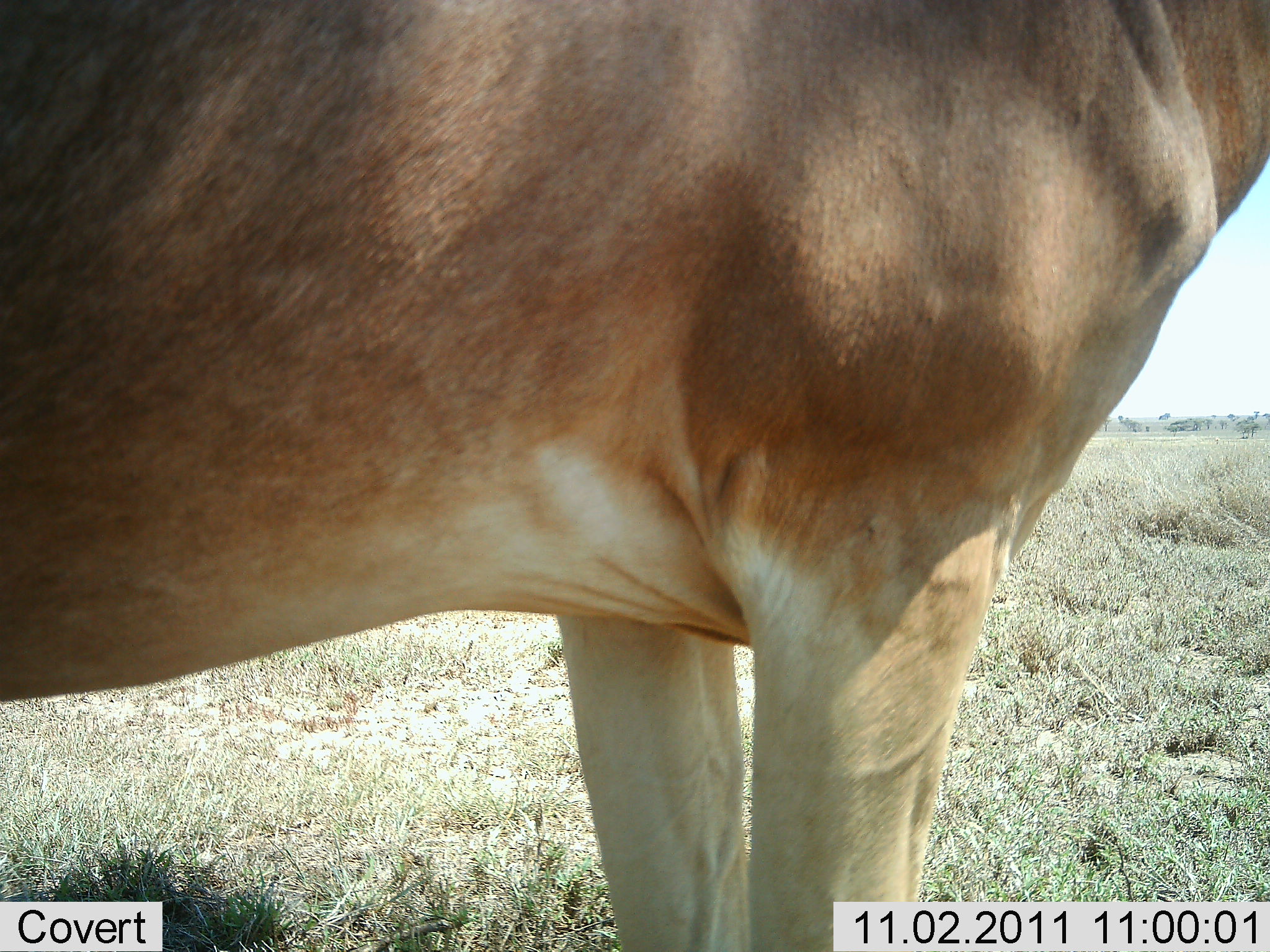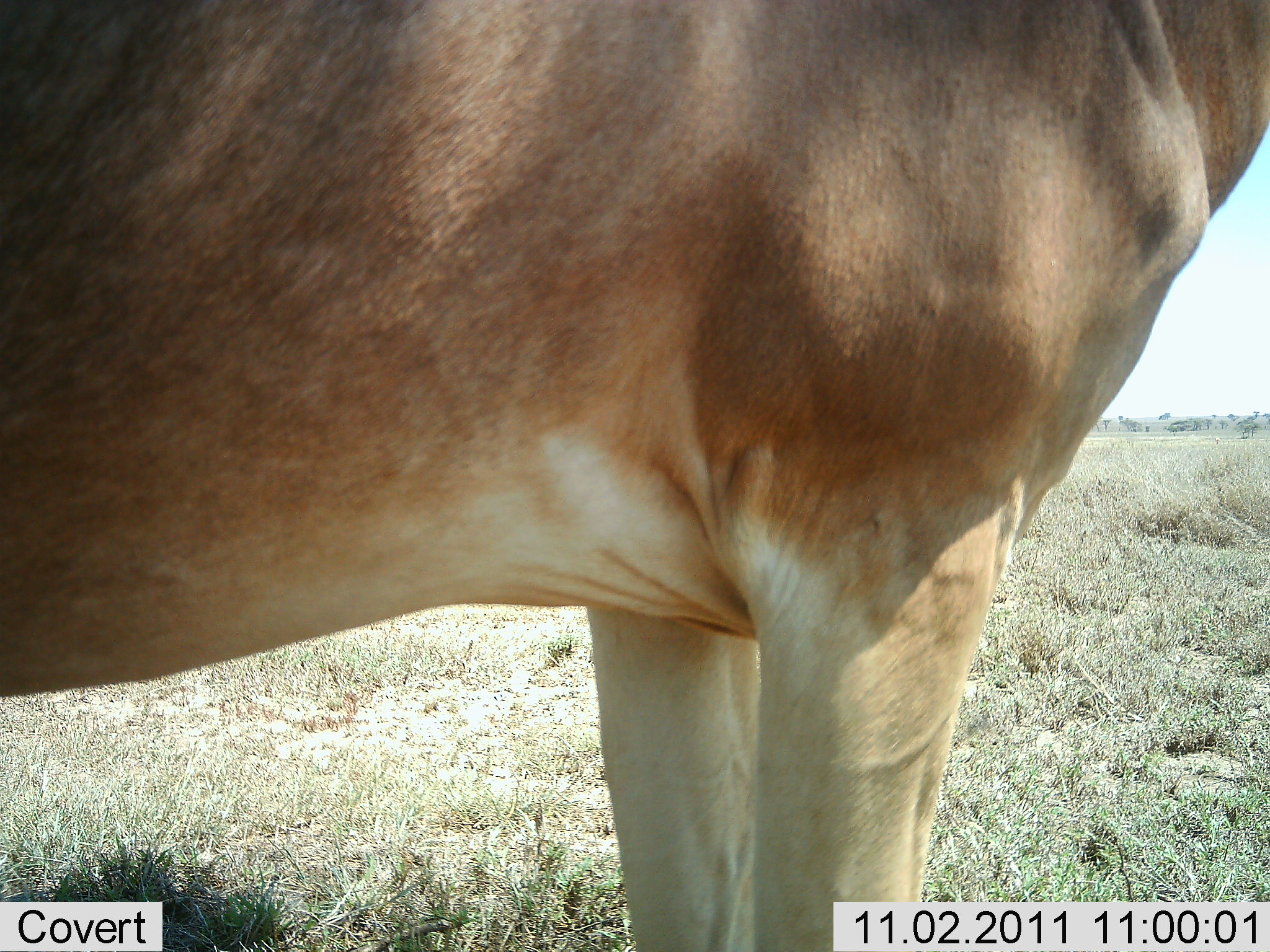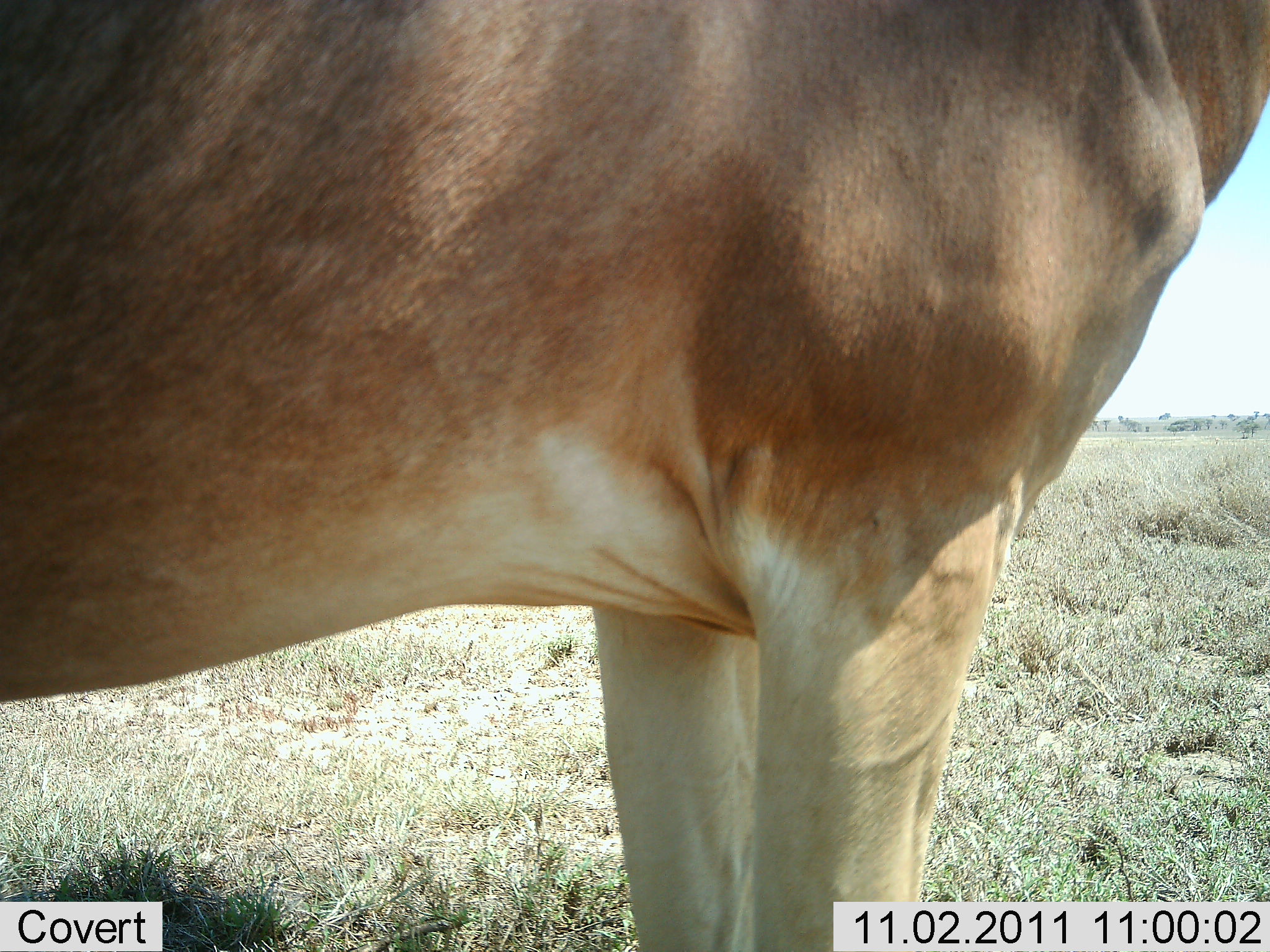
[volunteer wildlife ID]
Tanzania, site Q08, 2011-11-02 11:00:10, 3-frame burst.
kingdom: Animalia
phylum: Chordata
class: Mammalia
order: Artiodactyla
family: Bovidae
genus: Alcelaphus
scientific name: Alcelaphus buselaphus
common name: hartebeest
Hartebeest (Alcelaphus buselaphus), count 1. Behavior (volunteer vote fractions): standing 100%, resting 0%, moving 0%, interacting 0%. Young present (vote fraction): 0%. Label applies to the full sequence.